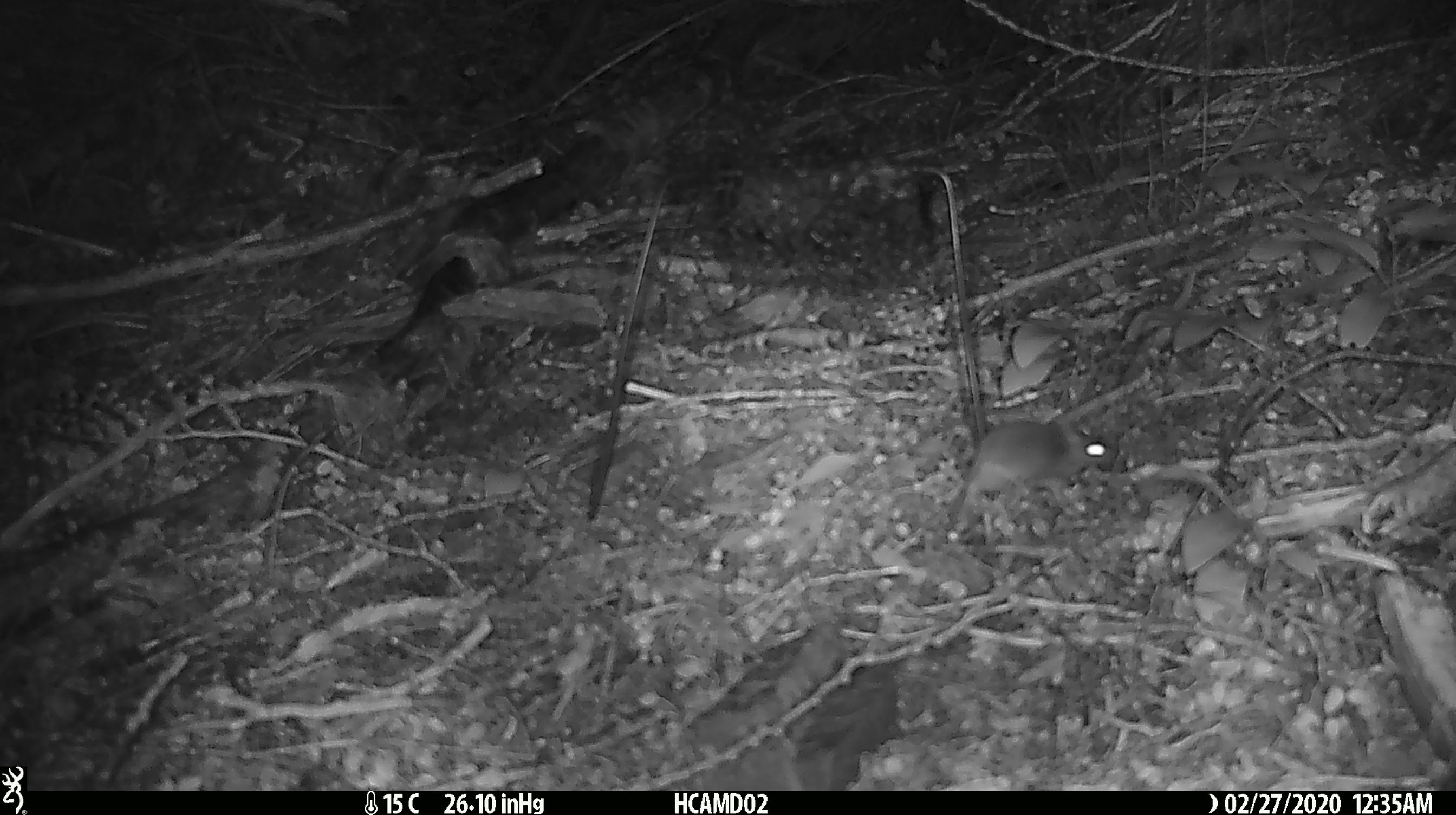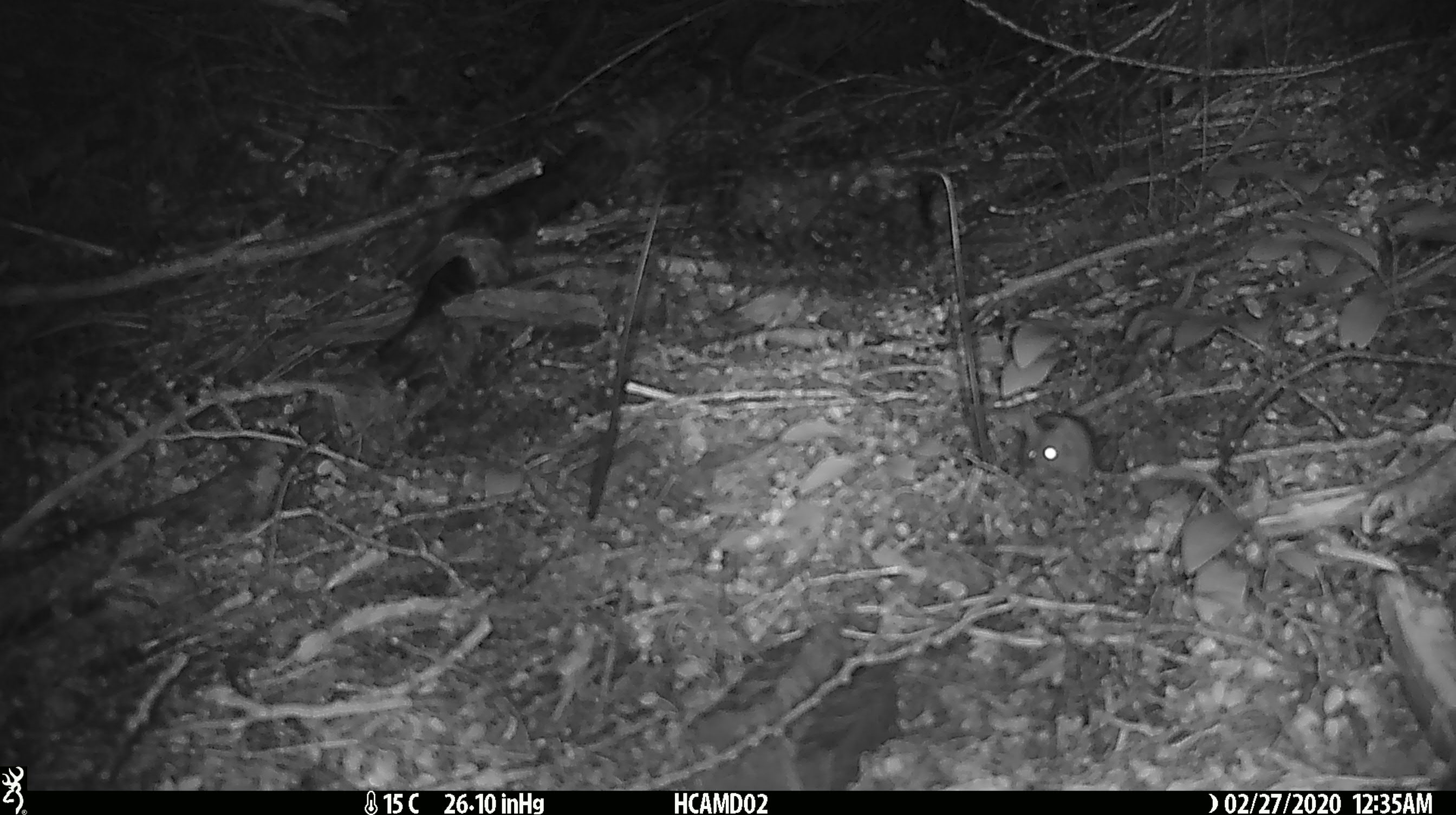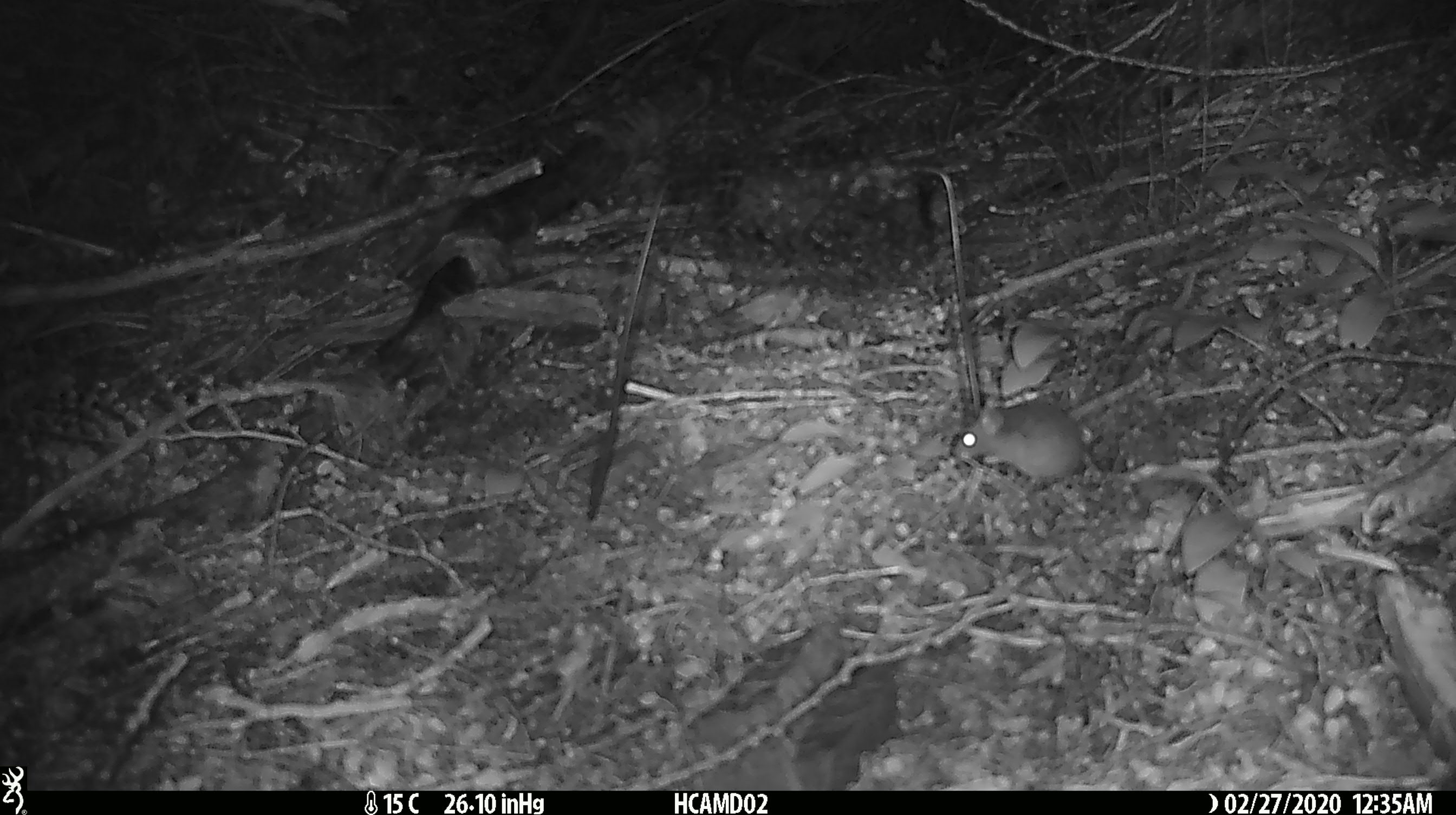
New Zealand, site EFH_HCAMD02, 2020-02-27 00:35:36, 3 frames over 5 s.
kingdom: Animalia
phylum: Chordata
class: Mammalia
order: Rodentia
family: Muridae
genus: Mus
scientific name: Mus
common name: mouse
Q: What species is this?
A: Mouse (Mus).